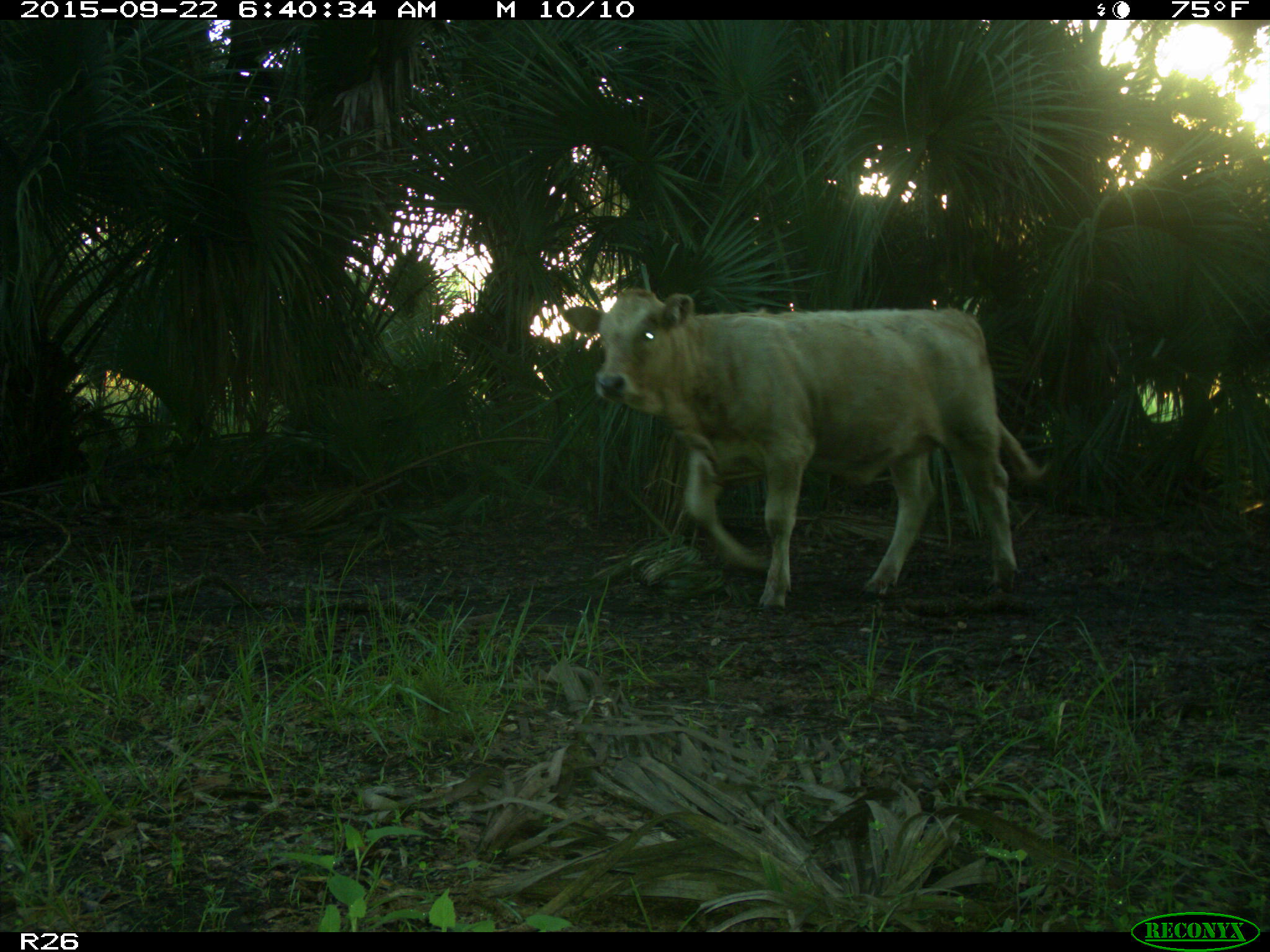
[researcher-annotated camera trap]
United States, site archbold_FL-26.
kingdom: Animalia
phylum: Chordata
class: Mammalia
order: Artiodactyla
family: Bovidae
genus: Bos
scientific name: Bos taurus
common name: domestic cow